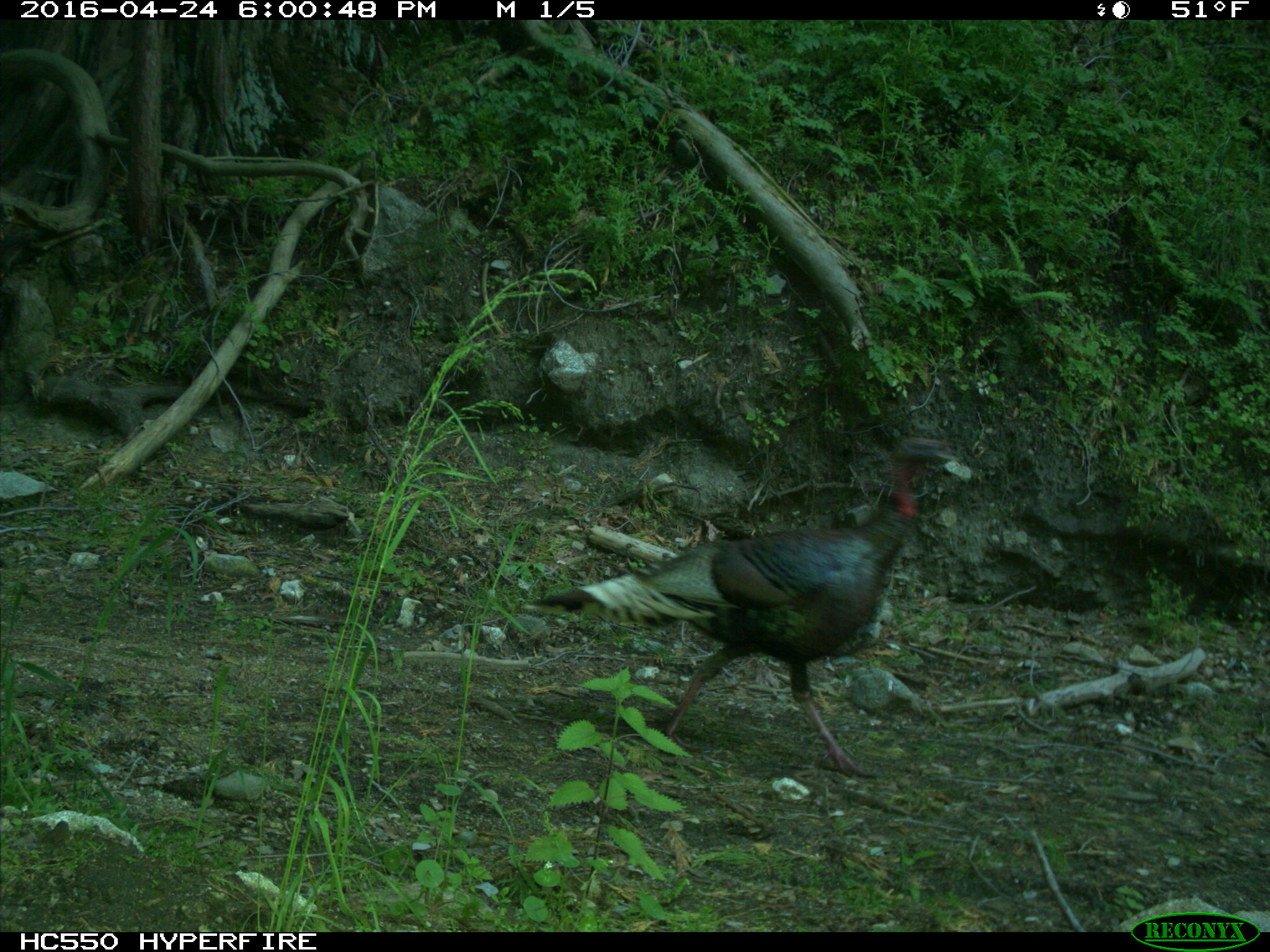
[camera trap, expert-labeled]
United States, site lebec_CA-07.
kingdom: Animalia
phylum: Chordata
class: Aves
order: Galliformes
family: Phasianidae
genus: Meleagris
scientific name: Meleagris gallopavo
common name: wild turkey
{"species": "Meleagris gallopavo (wild turkey)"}